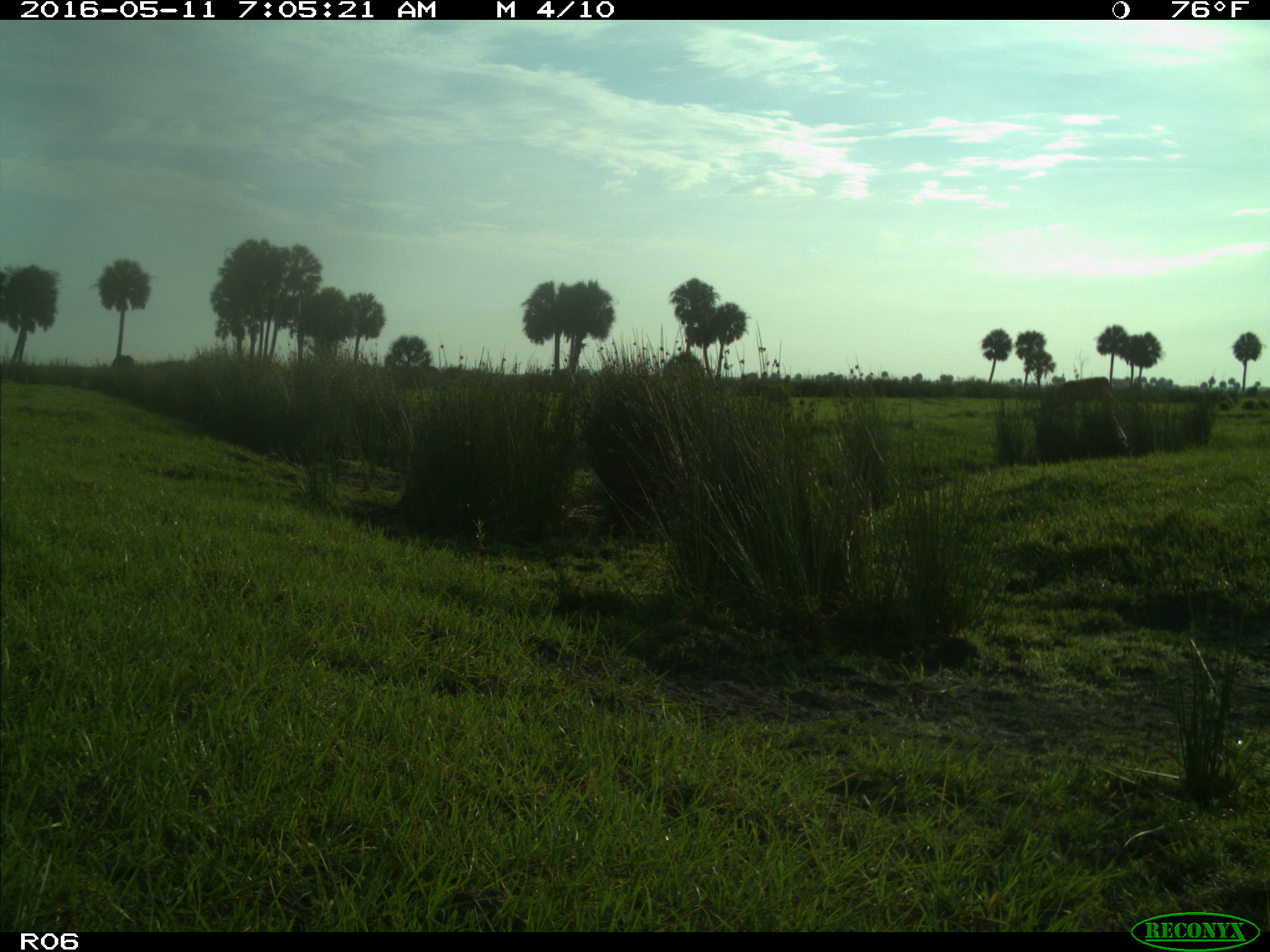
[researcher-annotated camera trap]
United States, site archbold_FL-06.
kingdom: Animalia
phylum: Chordata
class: Mammalia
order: Artiodactyla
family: Bovidae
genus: Bos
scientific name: Bos taurus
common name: domestic cow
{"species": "Bos taurus (domestic cow)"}